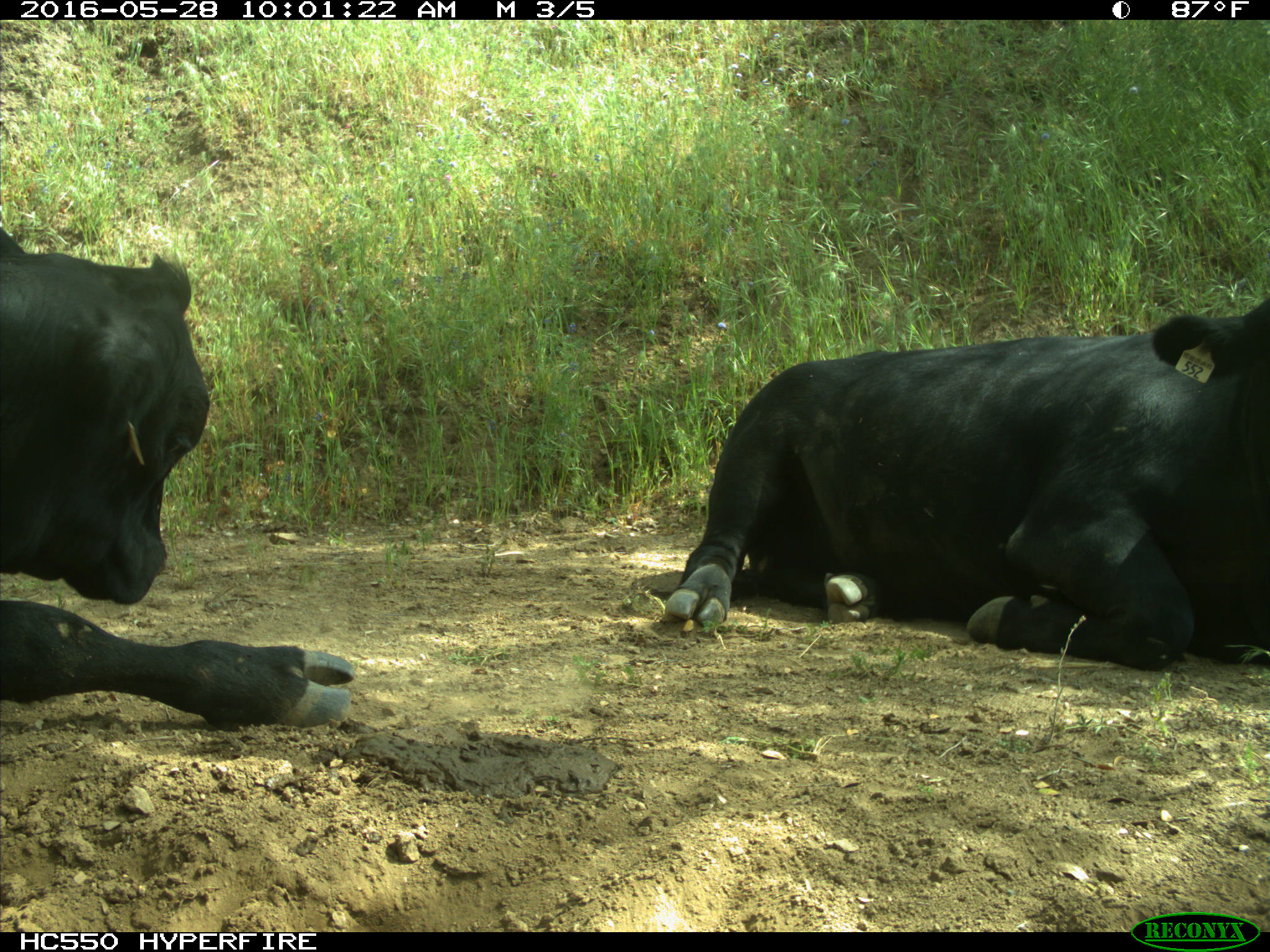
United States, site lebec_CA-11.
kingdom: Animalia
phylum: Chordata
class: Mammalia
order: Artiodactyla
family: Bovidae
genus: Bos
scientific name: Bos taurus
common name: domestic cow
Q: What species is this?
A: Bos taurus (domestic cow).